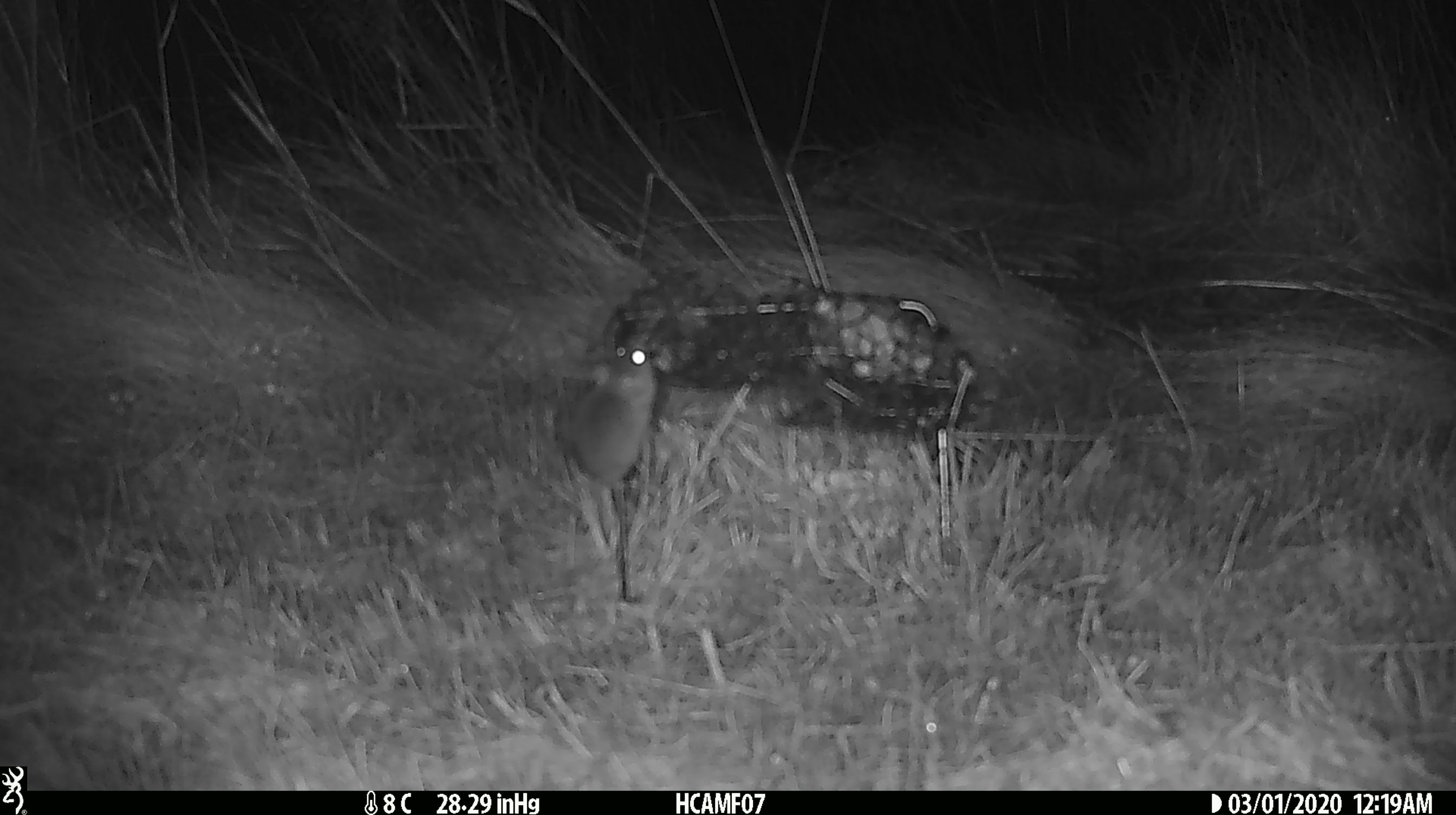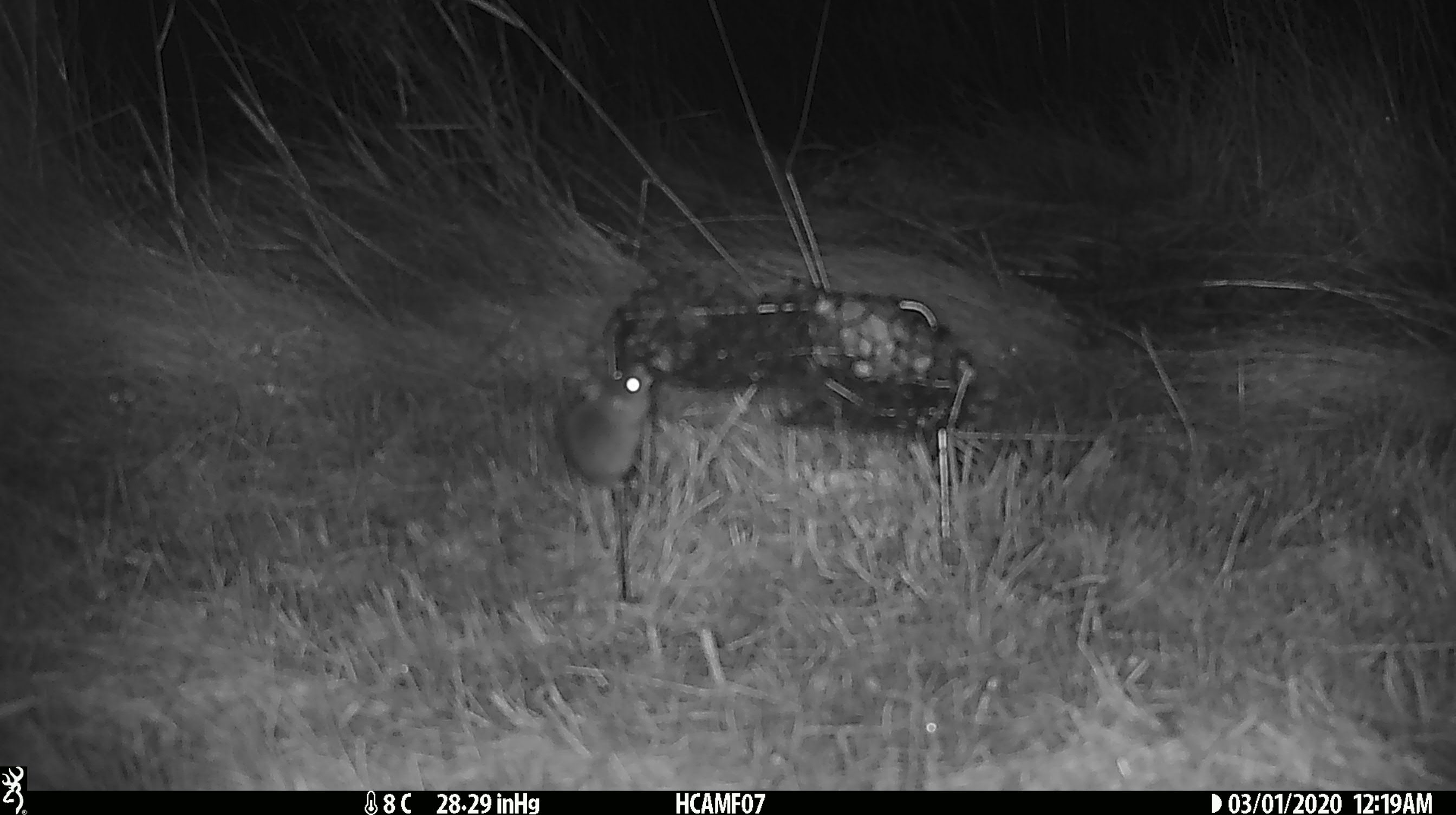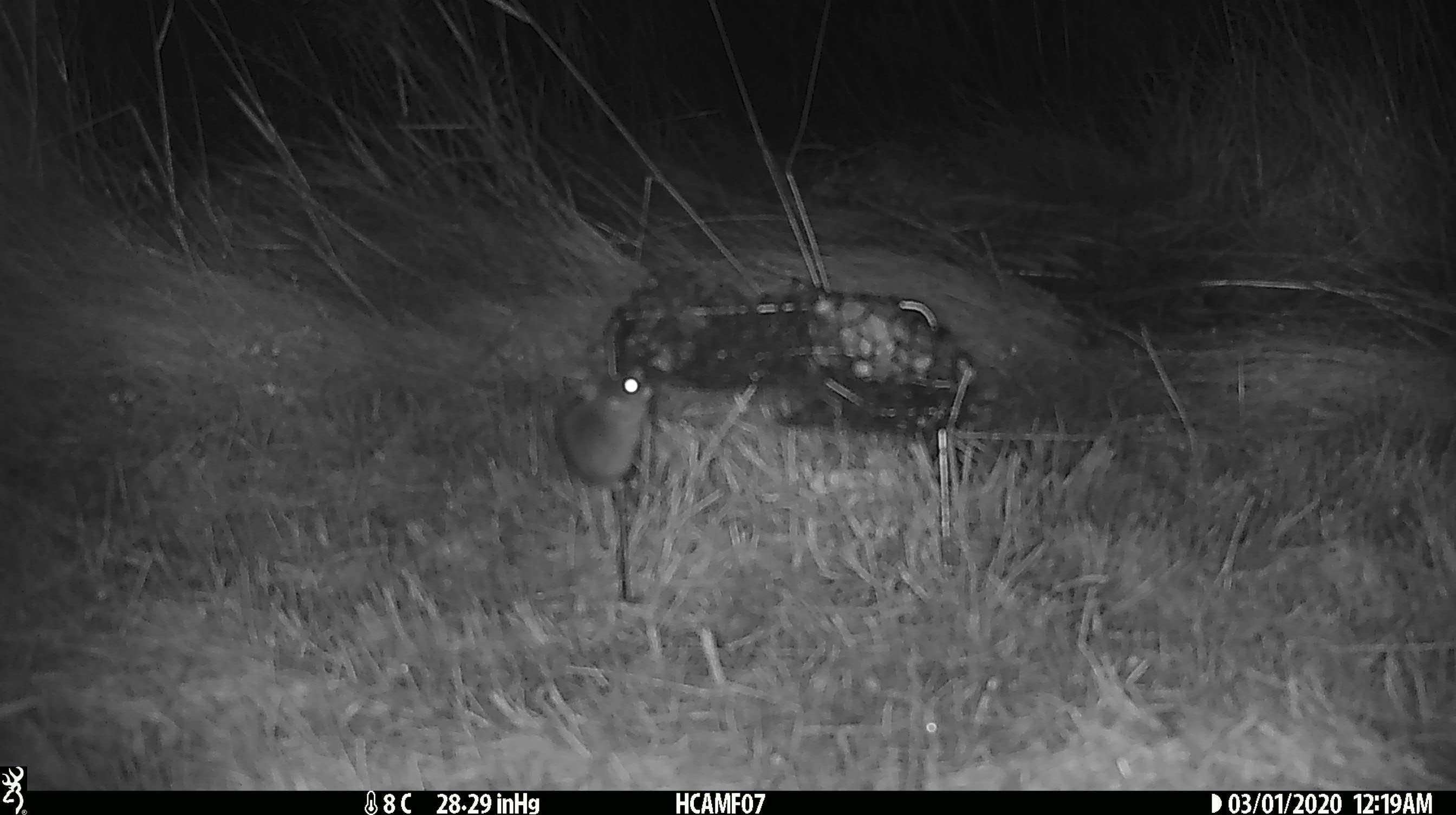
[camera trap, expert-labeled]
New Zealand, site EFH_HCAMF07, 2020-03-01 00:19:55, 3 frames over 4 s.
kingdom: Animalia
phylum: Chordata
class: Mammalia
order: Rodentia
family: Muridae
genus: Mus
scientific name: Mus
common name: mouse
Mouse (Mus).